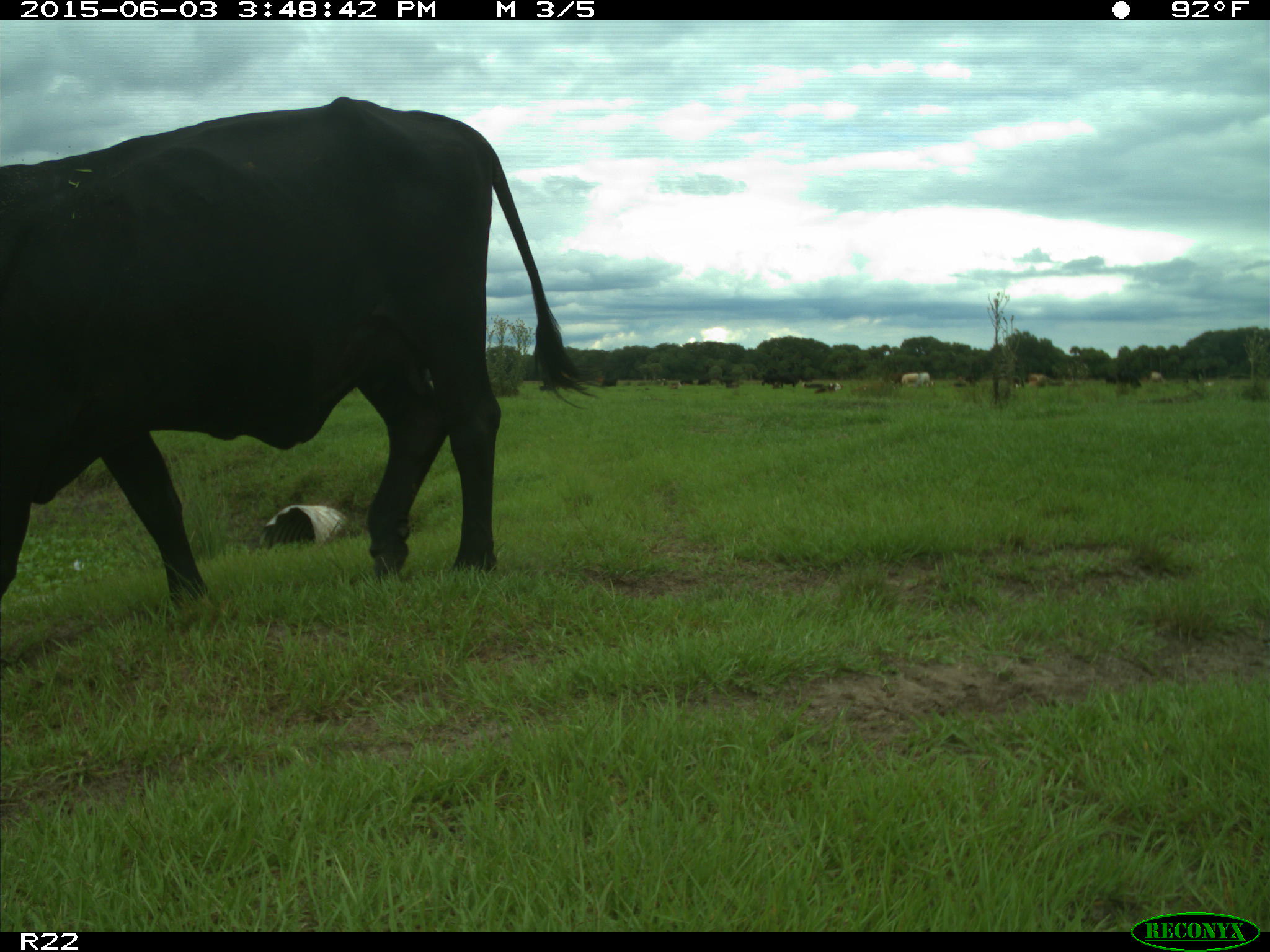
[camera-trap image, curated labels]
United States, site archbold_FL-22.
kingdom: Animalia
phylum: Chordata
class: Mammalia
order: Artiodactyla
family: Bovidae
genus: Bos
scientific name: Bos taurus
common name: domestic cow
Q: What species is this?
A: Bos taurus (domestic cow).